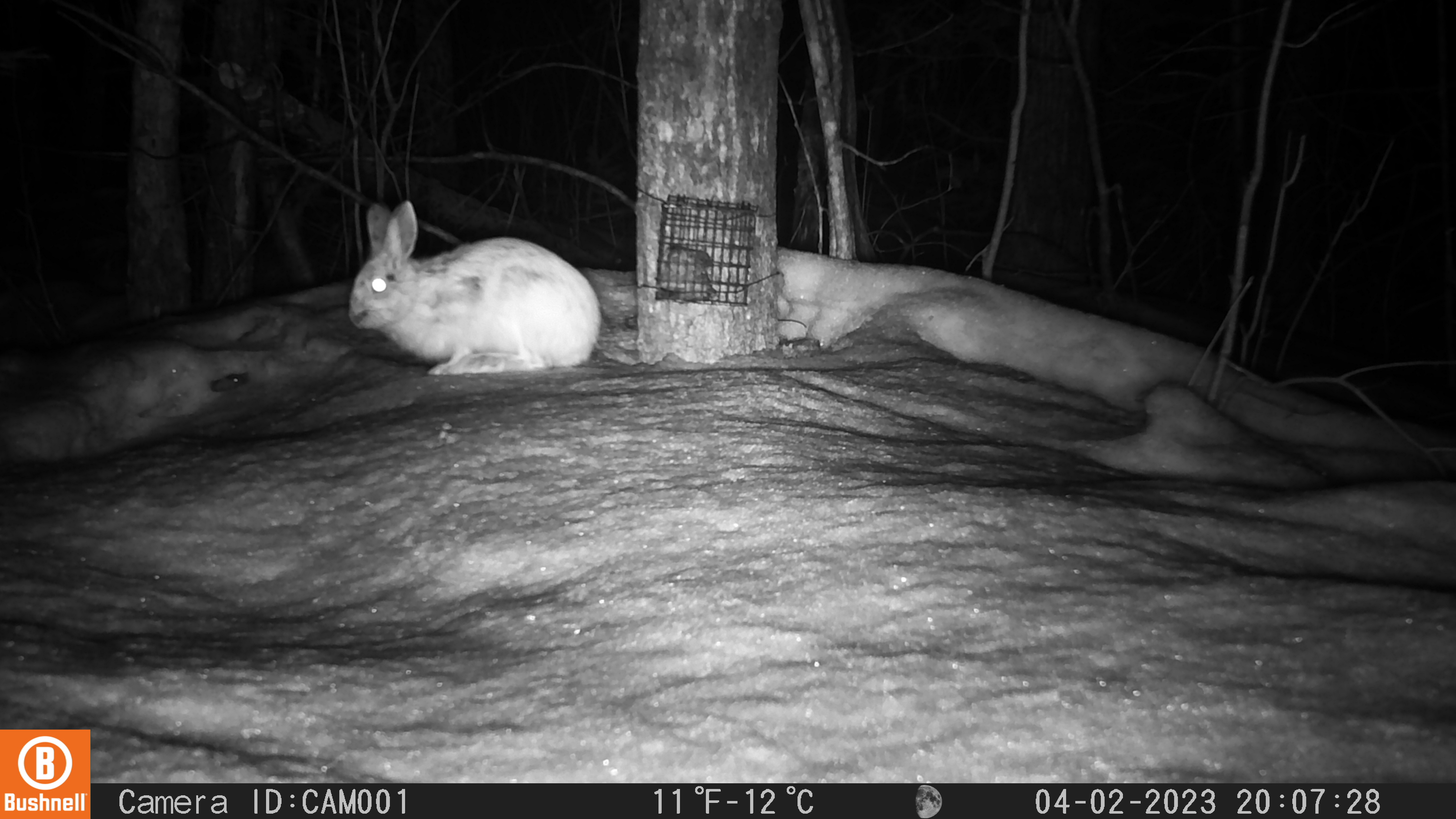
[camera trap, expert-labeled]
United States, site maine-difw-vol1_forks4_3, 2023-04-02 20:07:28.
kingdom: Animalia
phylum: Chordata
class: Mammalia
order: Lagomorpha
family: Leporidae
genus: Lepus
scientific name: Lepus americanus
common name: snowshoe hare